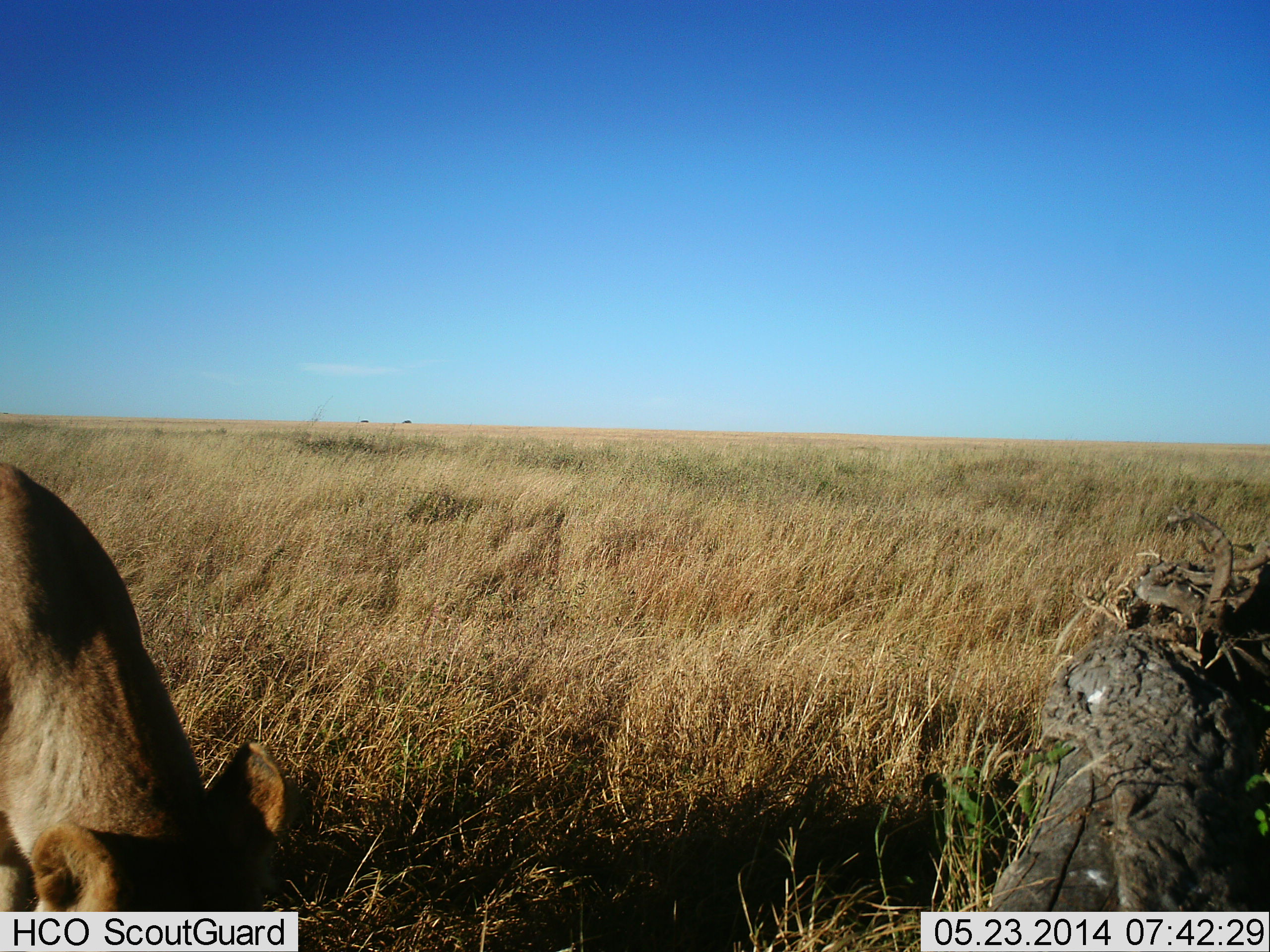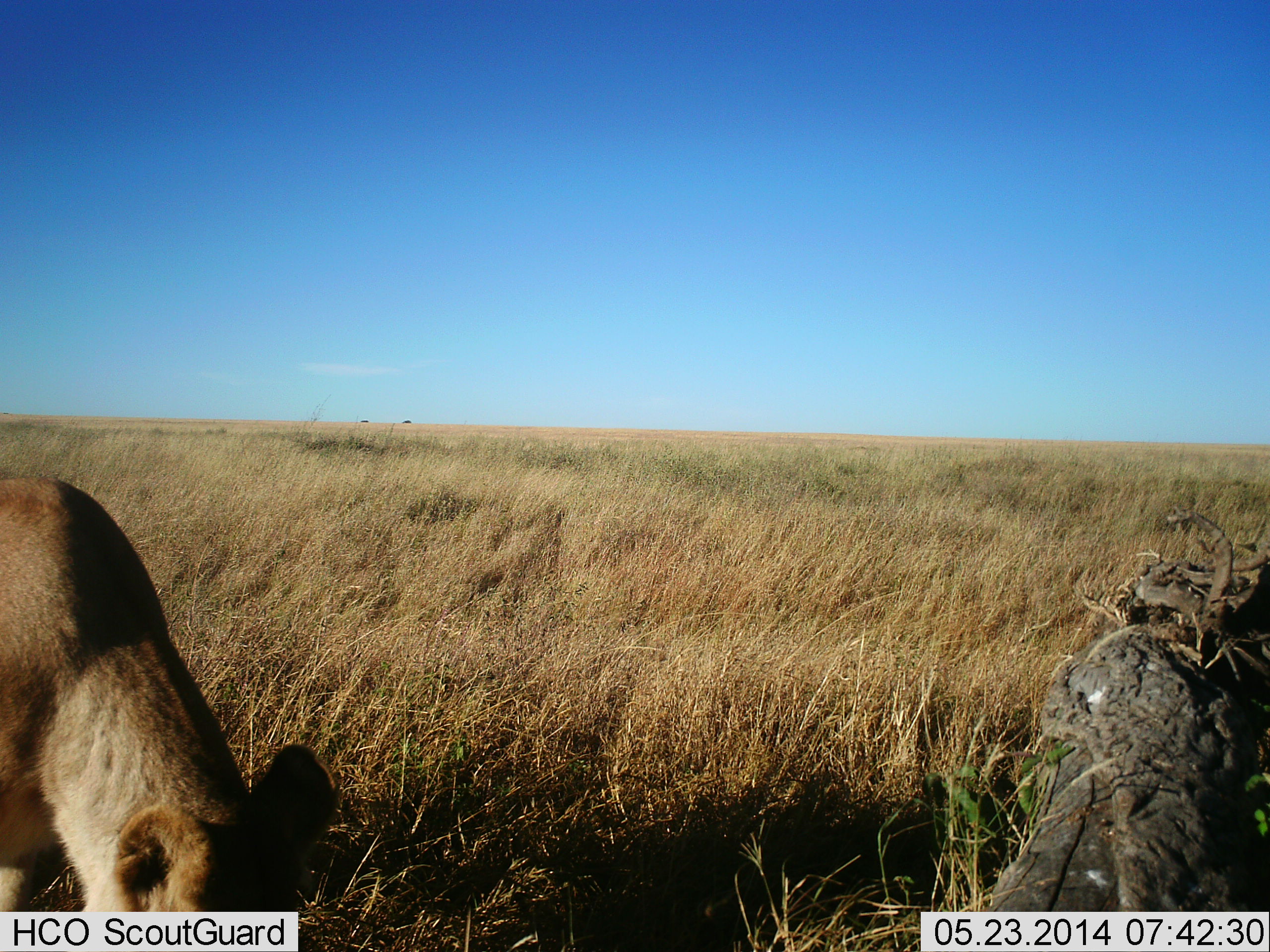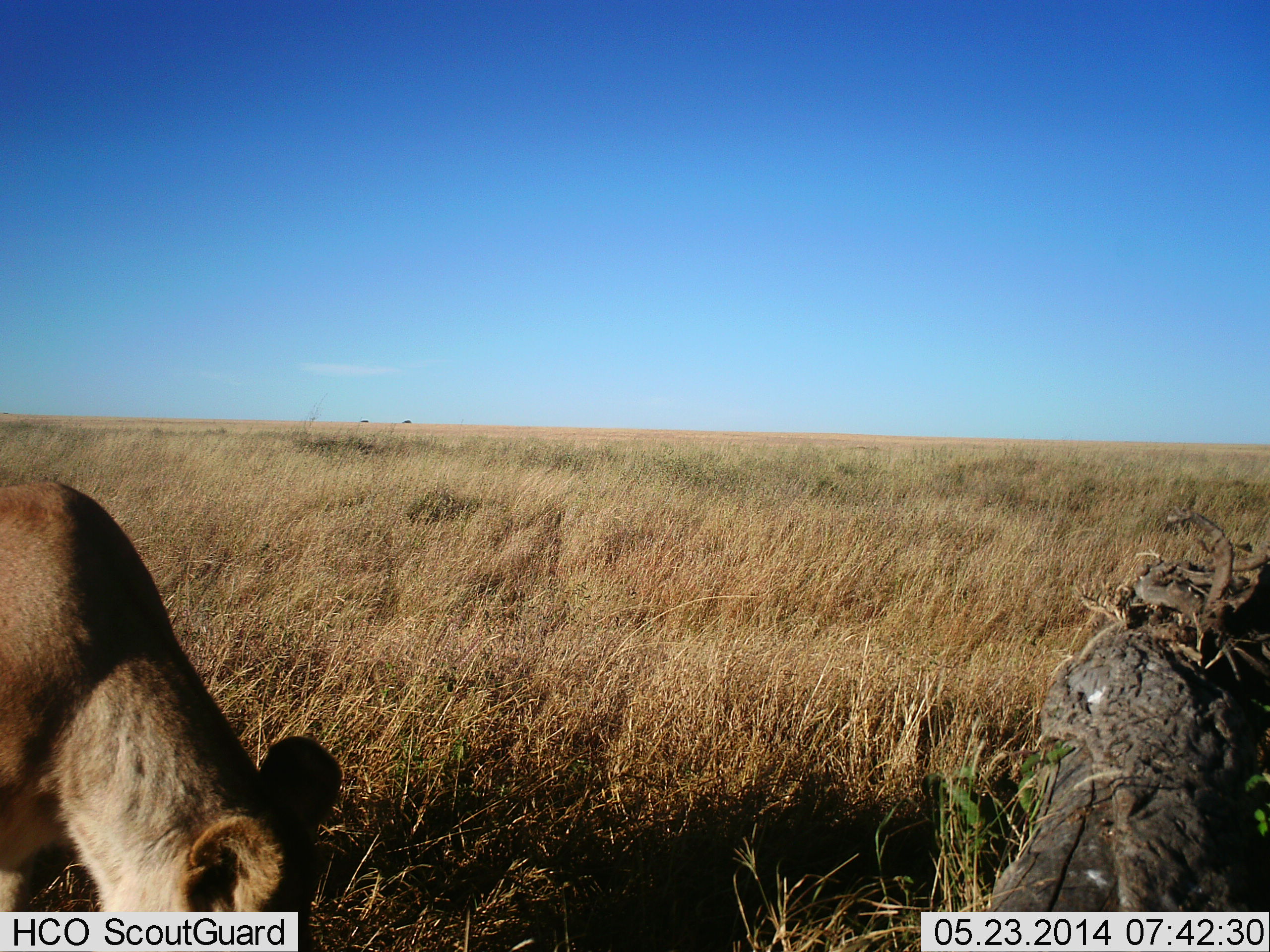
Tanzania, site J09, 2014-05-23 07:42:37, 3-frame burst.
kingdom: Animalia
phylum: Chordata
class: Mammalia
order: Carnivora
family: Felidae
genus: Panthera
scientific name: Panthera leo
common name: lion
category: lionfemale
Lionfemale (lion) (Panthera leo), count 1. Behavior (volunteer vote fractions): standing 80%, resting 0%, moving 20%, interacting 0%. Young present (vote fraction): 0%. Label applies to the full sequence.